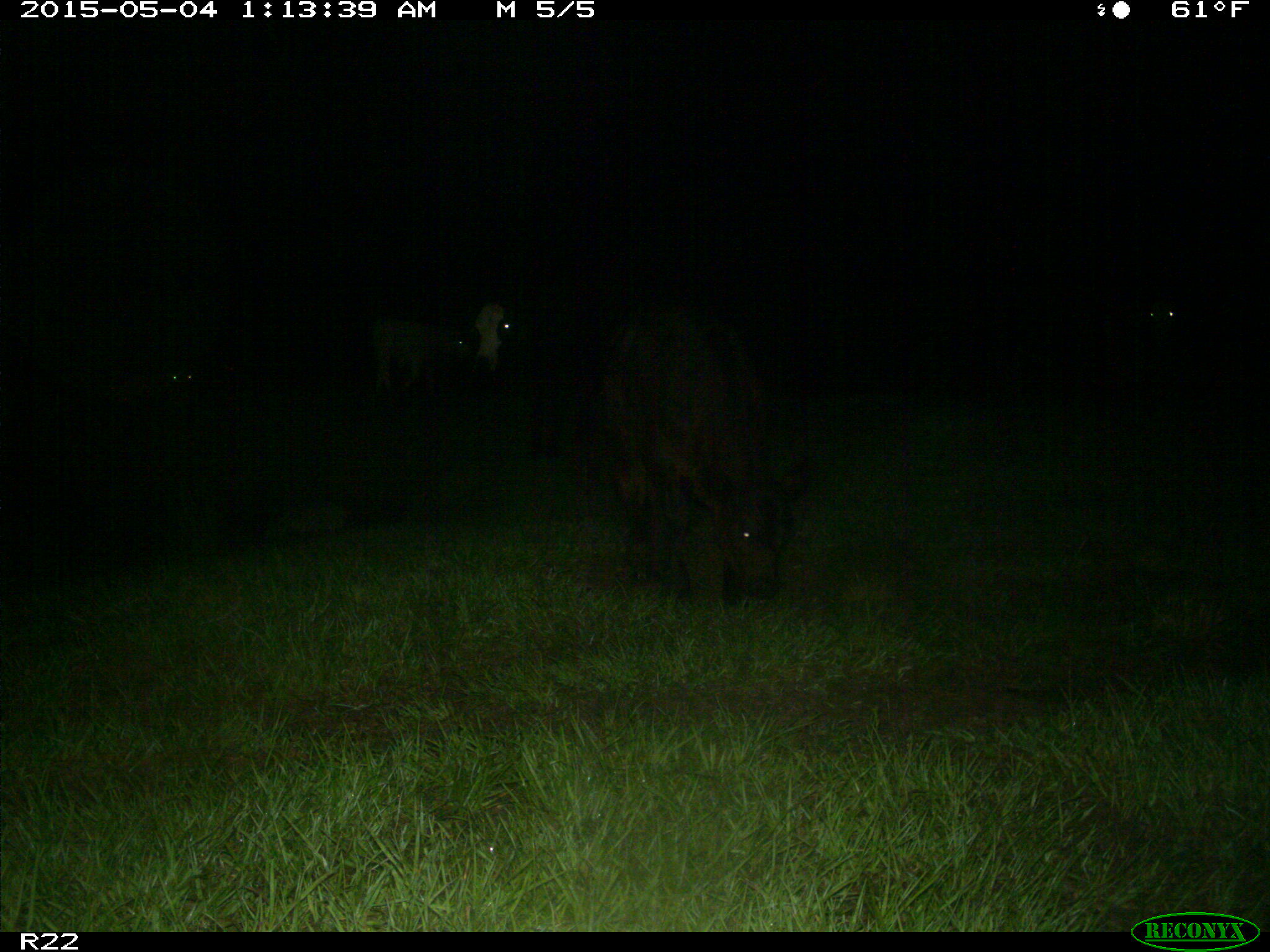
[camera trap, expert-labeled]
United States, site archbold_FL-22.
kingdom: Animalia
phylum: Chordata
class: Mammalia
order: Artiodactyla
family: Bovidae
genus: Bos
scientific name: Bos taurus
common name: domestic cow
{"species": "Bos taurus (domestic cow)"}